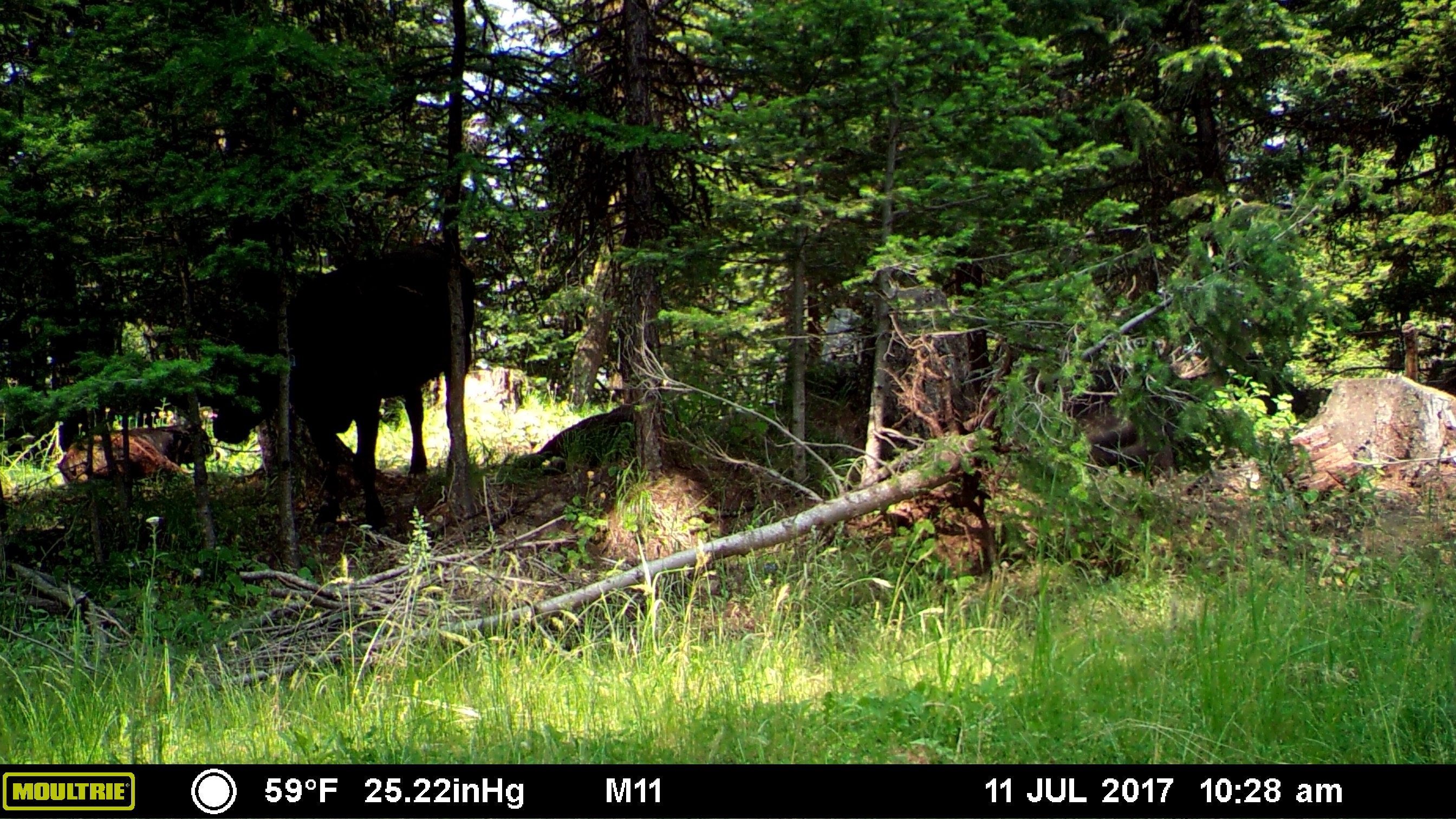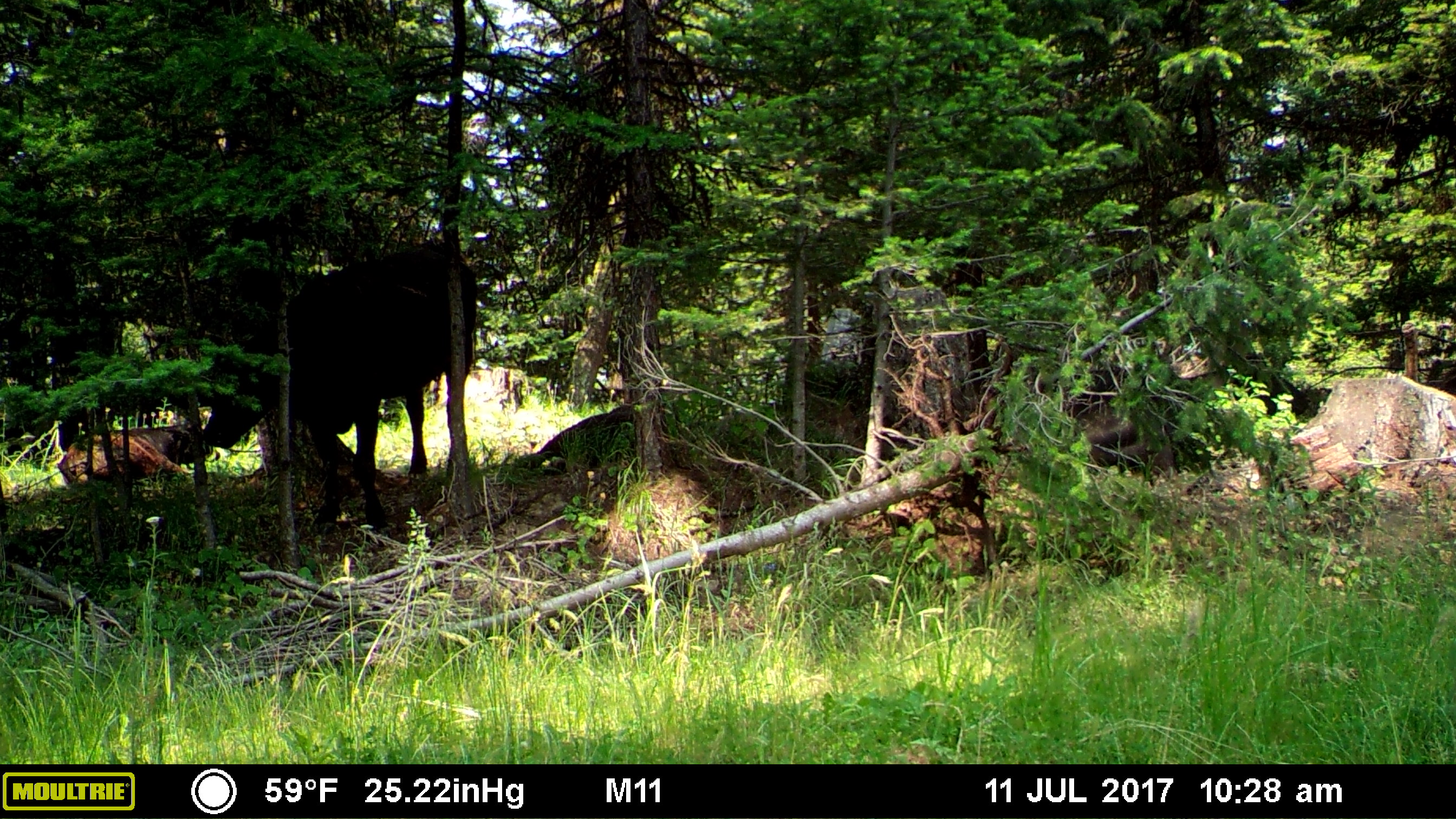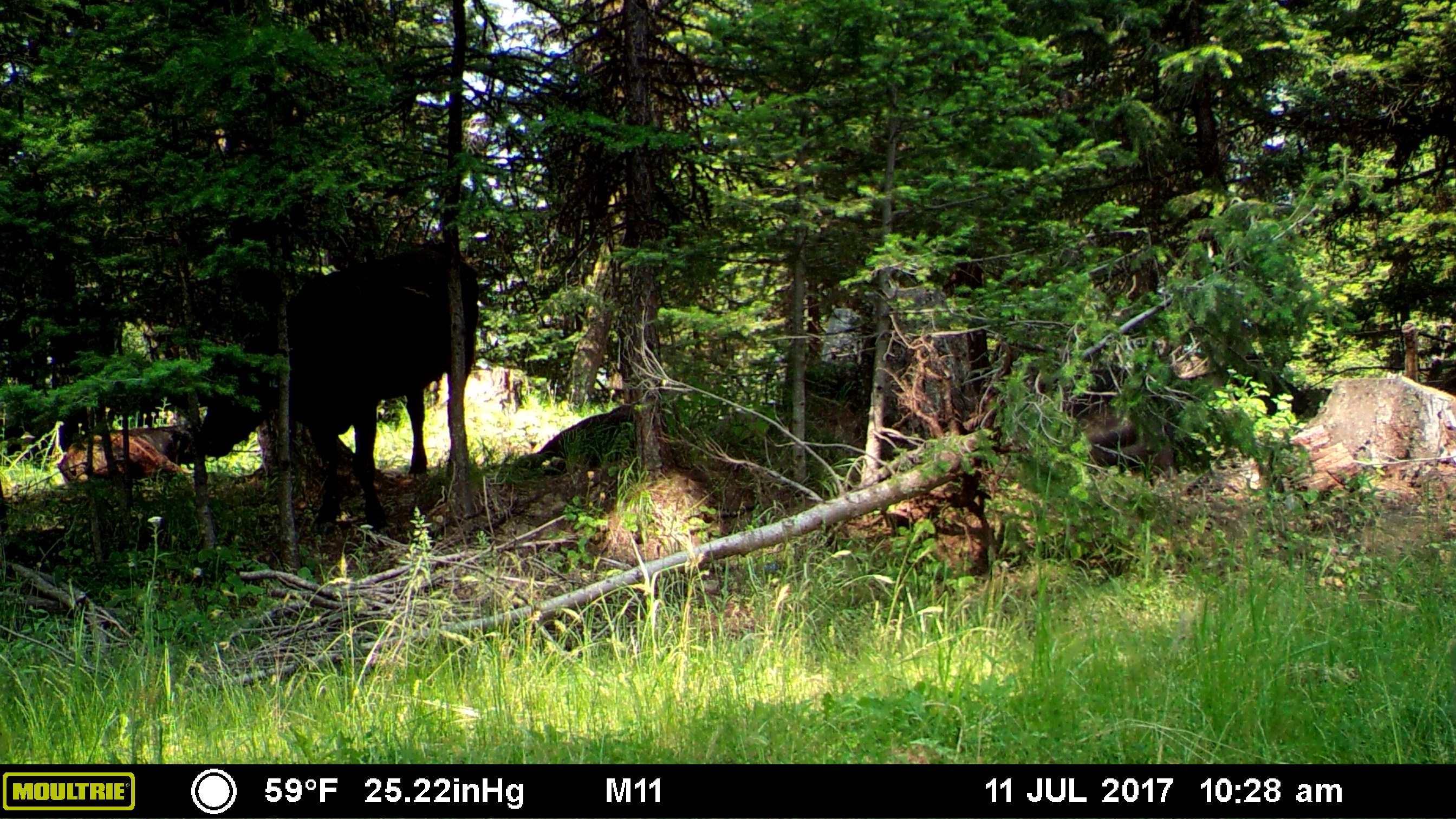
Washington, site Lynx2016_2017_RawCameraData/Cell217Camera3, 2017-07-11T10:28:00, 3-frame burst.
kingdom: Animalia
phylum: Chordata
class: Mammalia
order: Artiodactyla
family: Bovidae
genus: Bos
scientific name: Bos taurus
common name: domestic cattle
Domestic cattle (Bos taurus). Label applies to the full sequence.